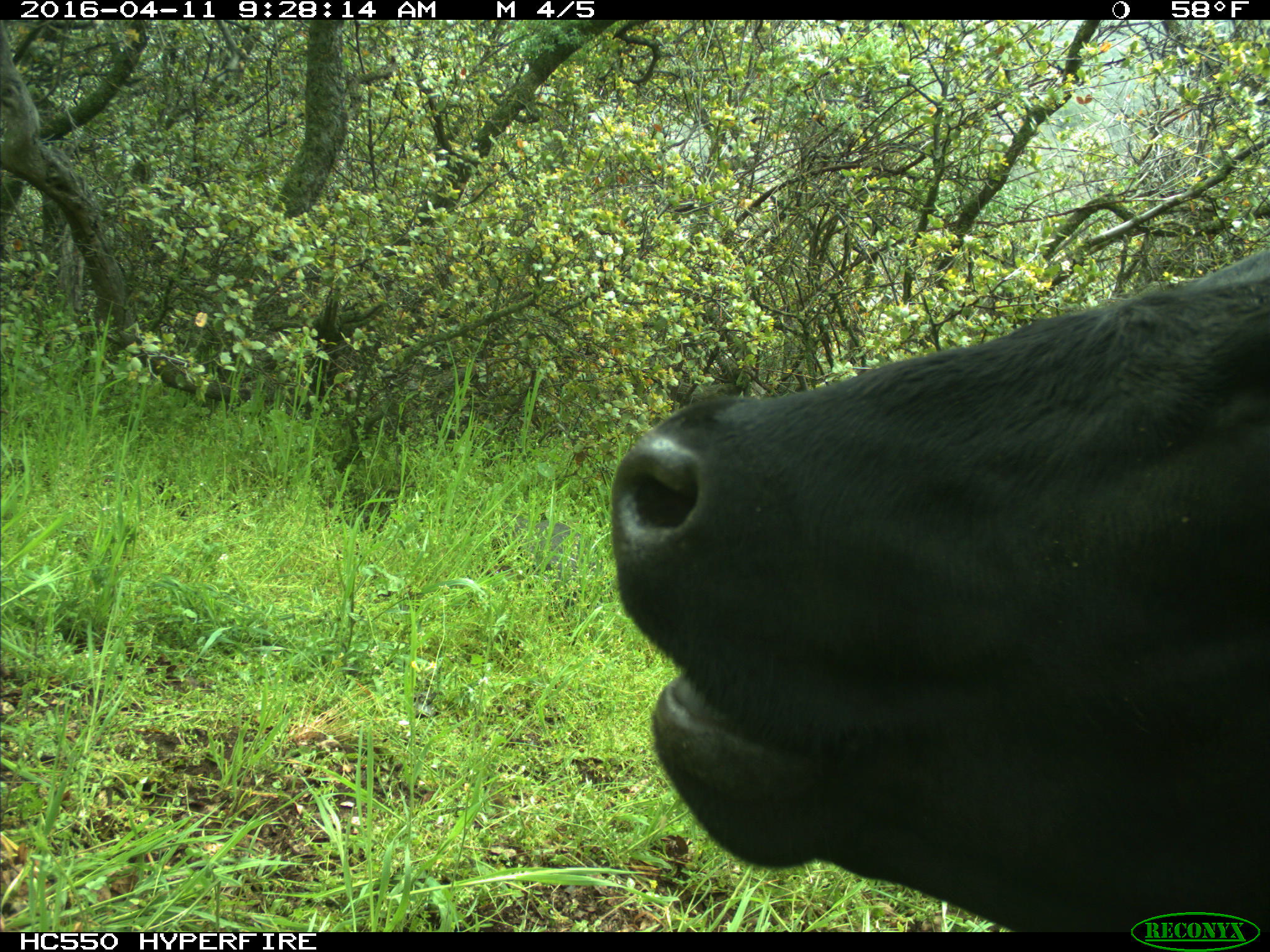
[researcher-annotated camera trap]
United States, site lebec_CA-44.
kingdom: Animalia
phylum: Chordata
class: Mammalia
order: Artiodactyla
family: Bovidae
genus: Bos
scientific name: Bos taurus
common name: domestic cow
Bos taurus (domestic cow).